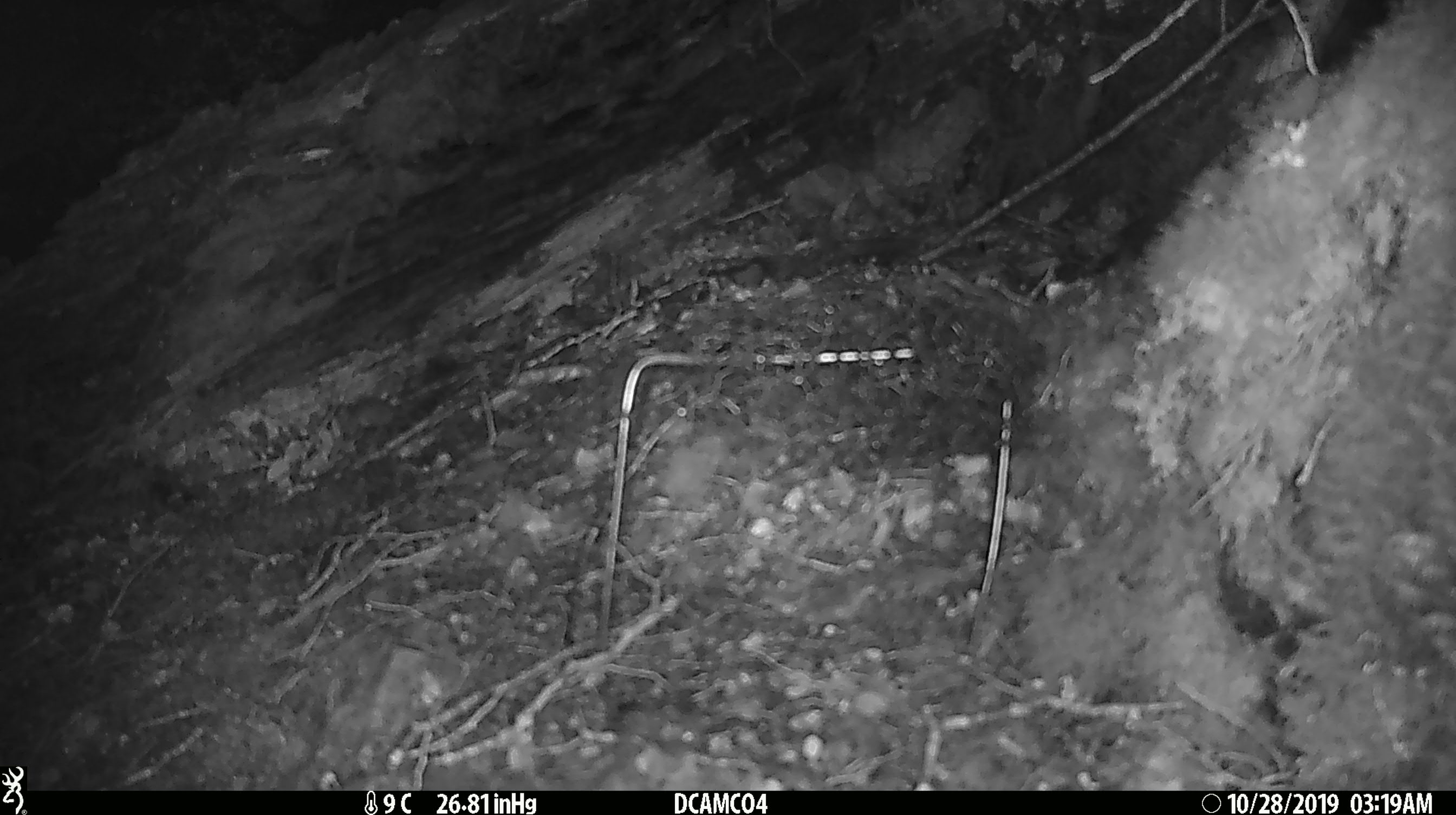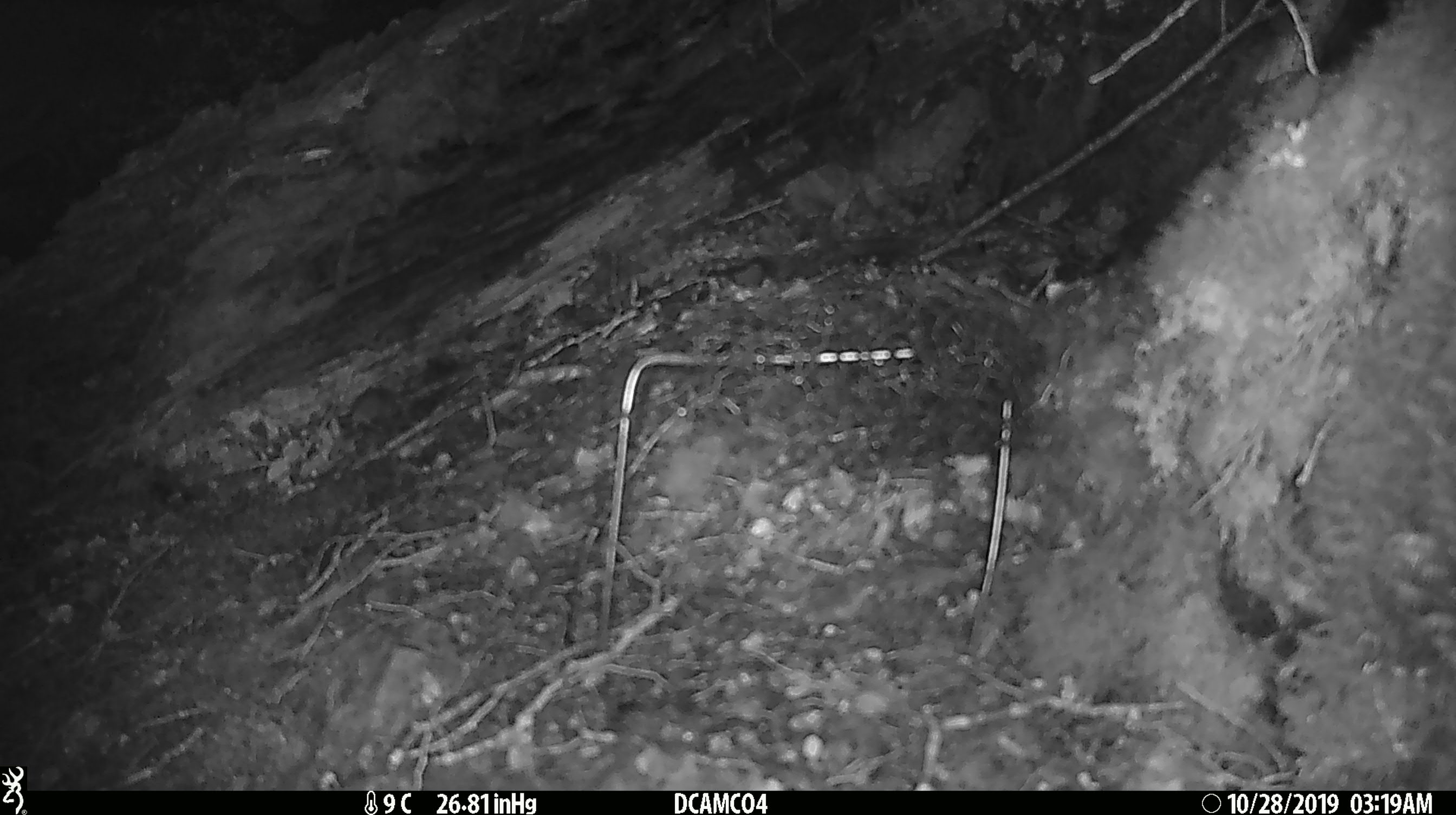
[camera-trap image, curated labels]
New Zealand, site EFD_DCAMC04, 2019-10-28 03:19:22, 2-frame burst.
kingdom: Animalia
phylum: Chordata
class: Mammalia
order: Rodentia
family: Muridae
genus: Mus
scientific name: Mus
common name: mouse